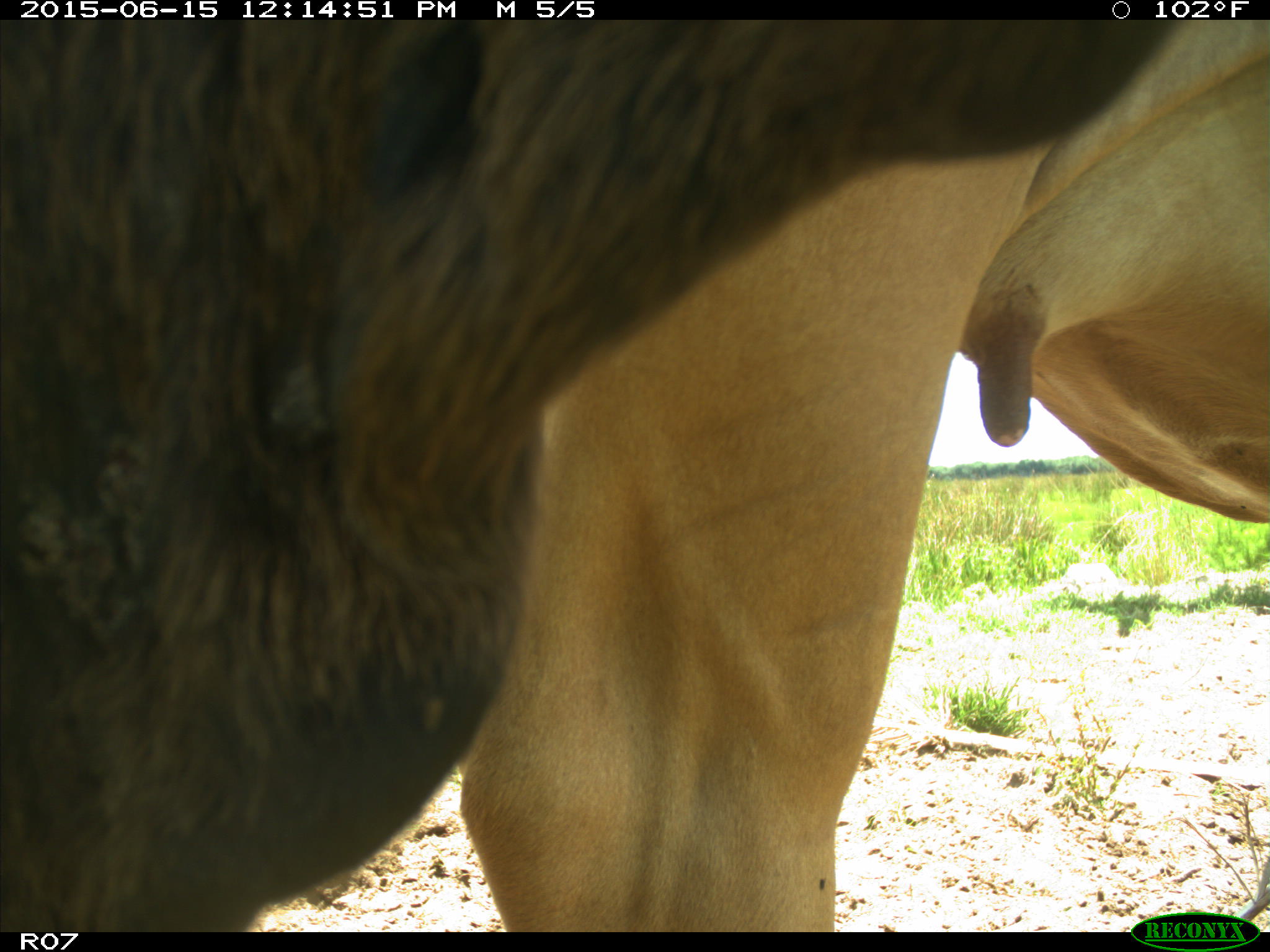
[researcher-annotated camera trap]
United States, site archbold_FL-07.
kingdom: Animalia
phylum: Chordata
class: Mammalia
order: Artiodactyla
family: Bovidae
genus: Bos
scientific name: Bos taurus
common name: domestic cow